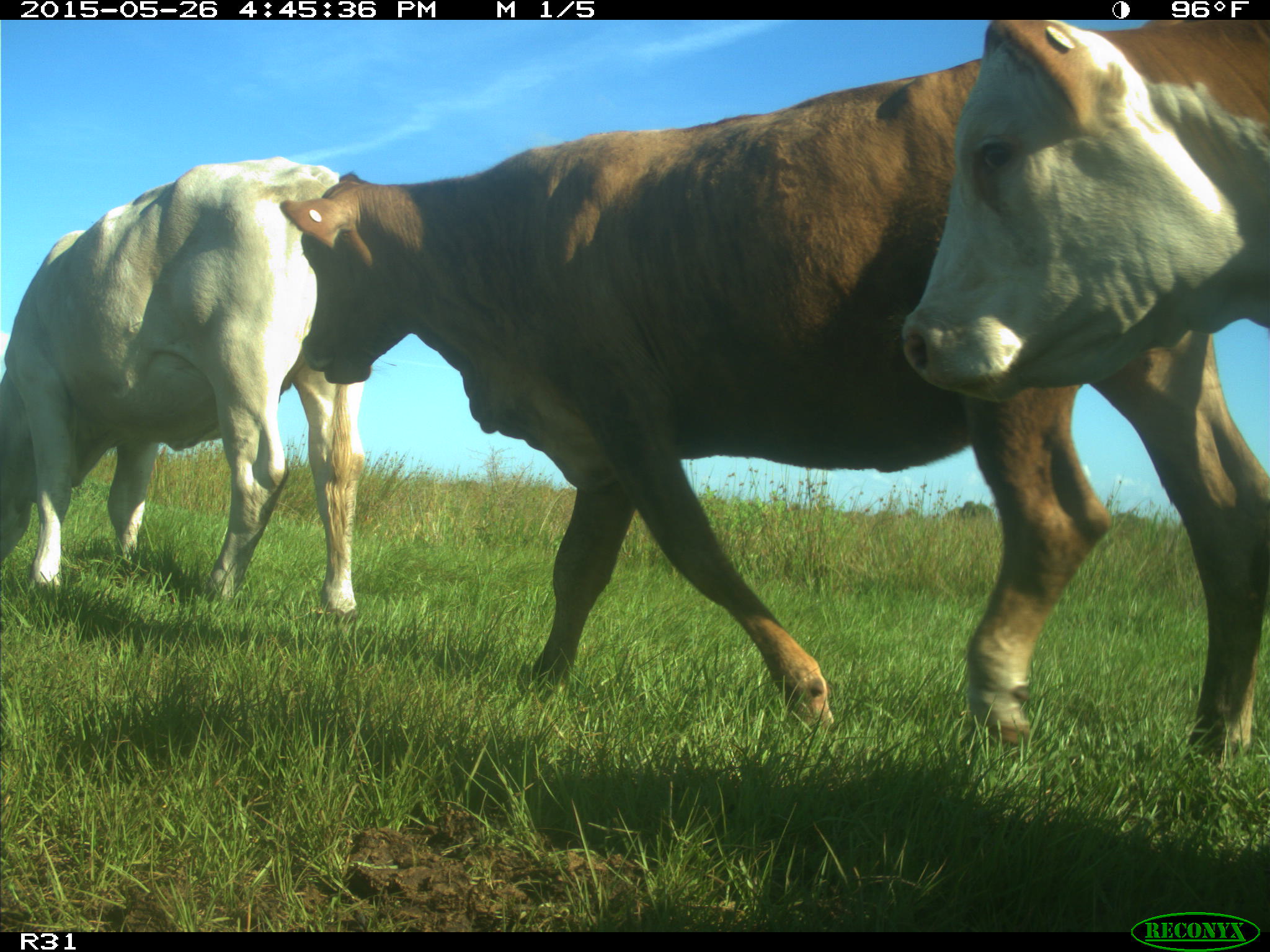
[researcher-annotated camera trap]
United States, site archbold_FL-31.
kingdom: Animalia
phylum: Chordata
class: Mammalia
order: Artiodactyla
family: Bovidae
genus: Bos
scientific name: Bos taurus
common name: domestic cow